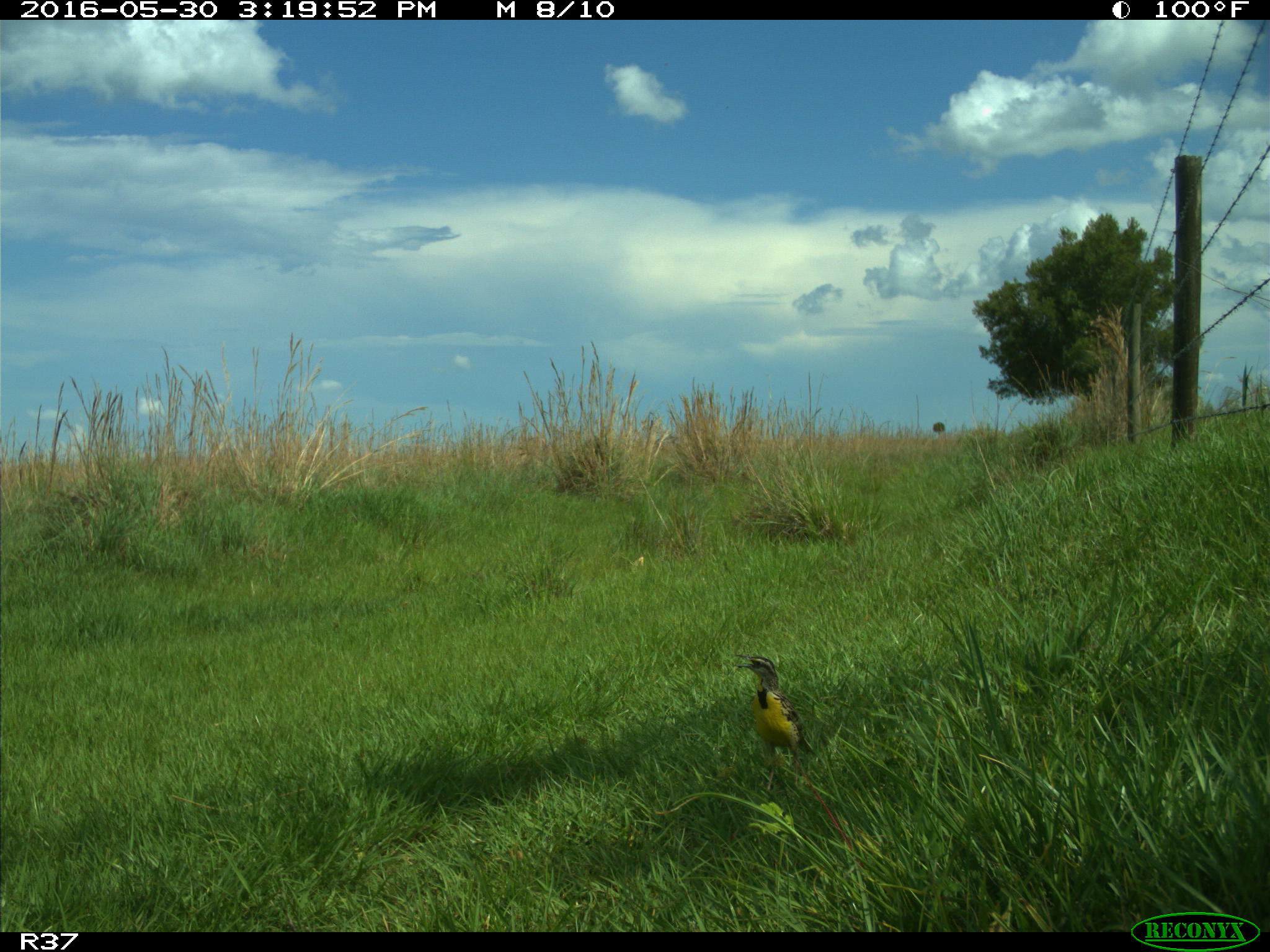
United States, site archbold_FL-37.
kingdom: Animalia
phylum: Chordata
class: Aves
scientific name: Aves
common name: birds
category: unidentified bird